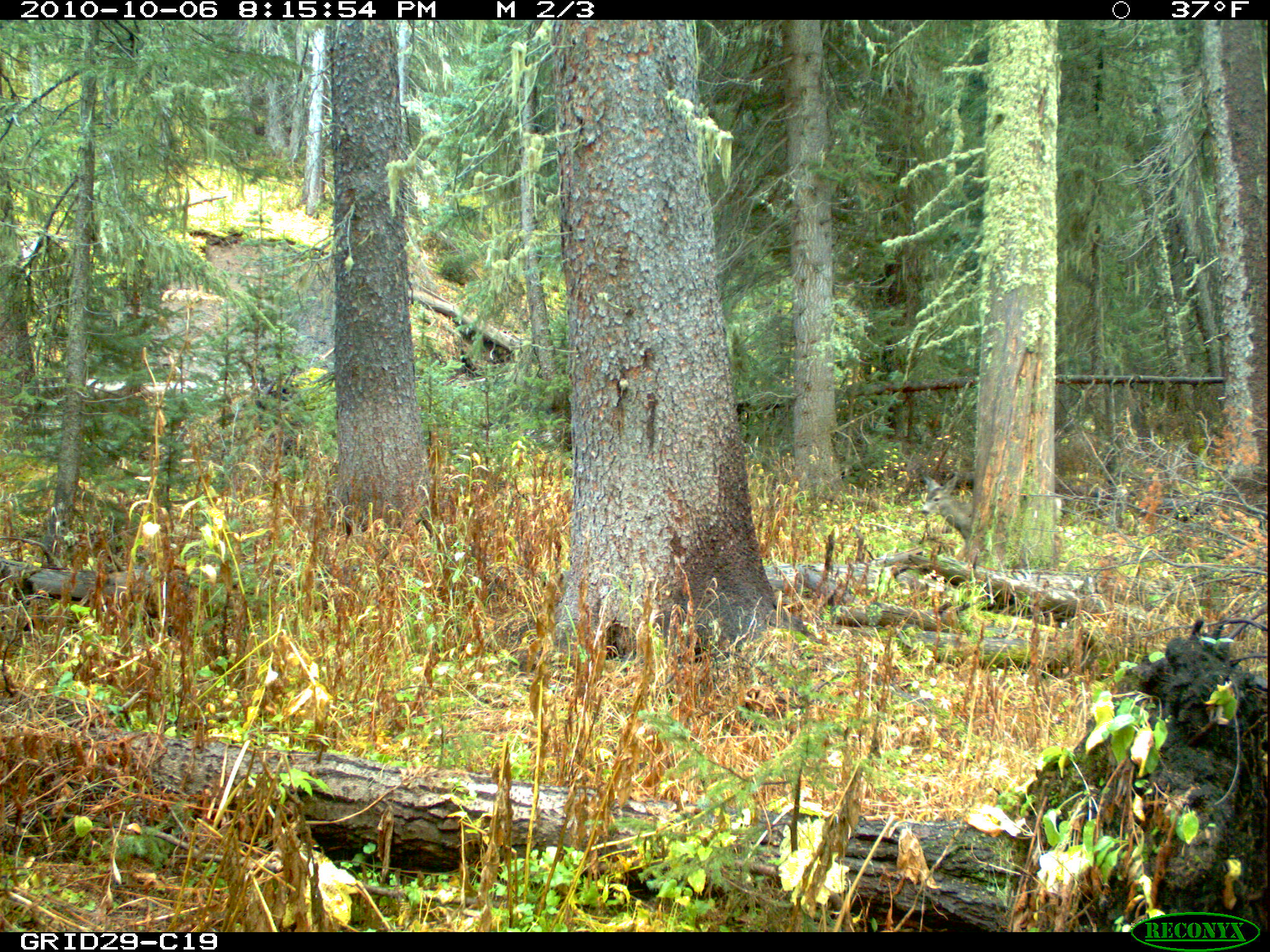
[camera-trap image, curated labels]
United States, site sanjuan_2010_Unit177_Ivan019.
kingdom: Animalia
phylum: Chordata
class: Mammalia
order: Artiodactyla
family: Cervidae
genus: Odocoileus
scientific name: Odocoileus hemionus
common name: mule deer